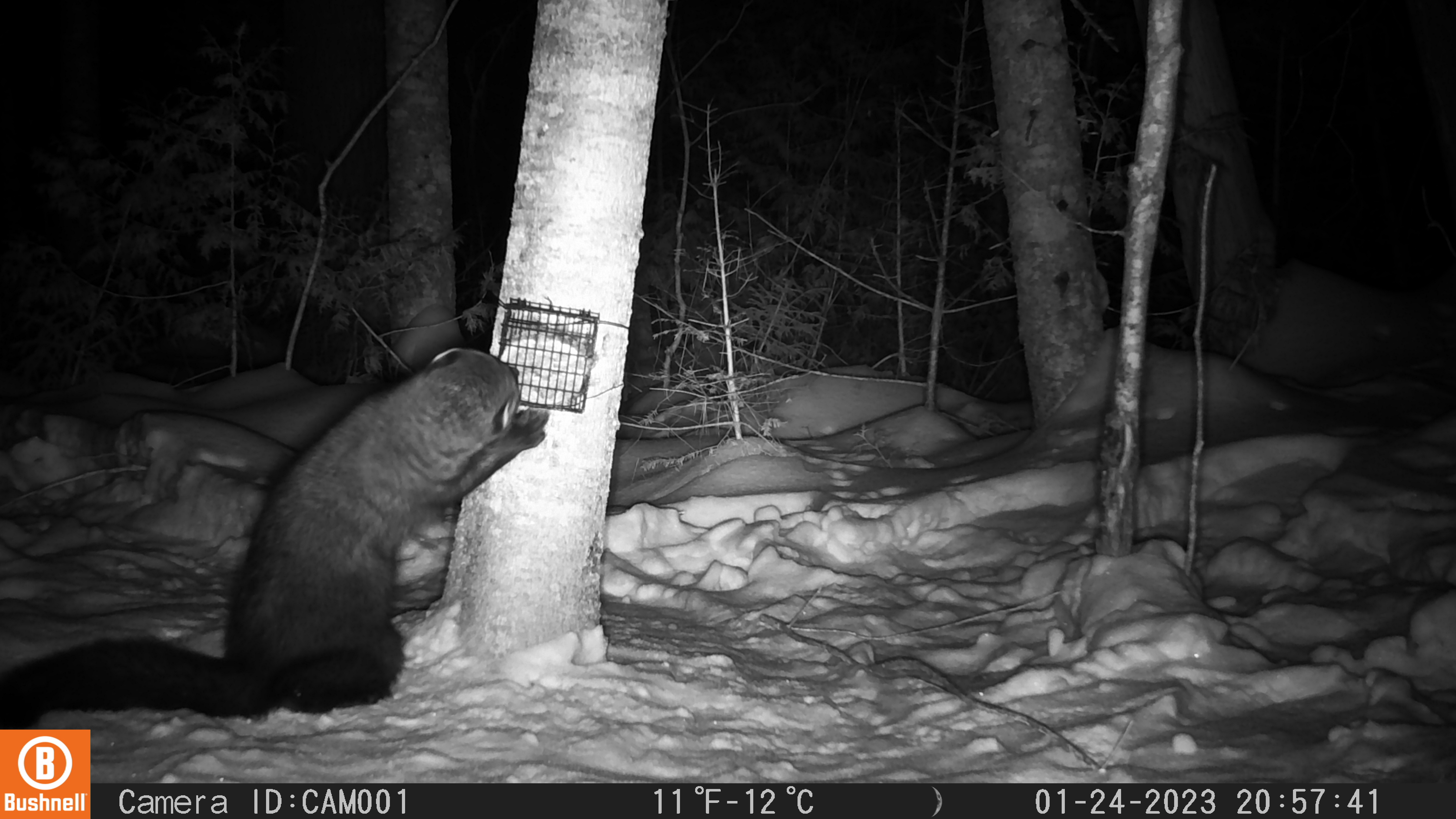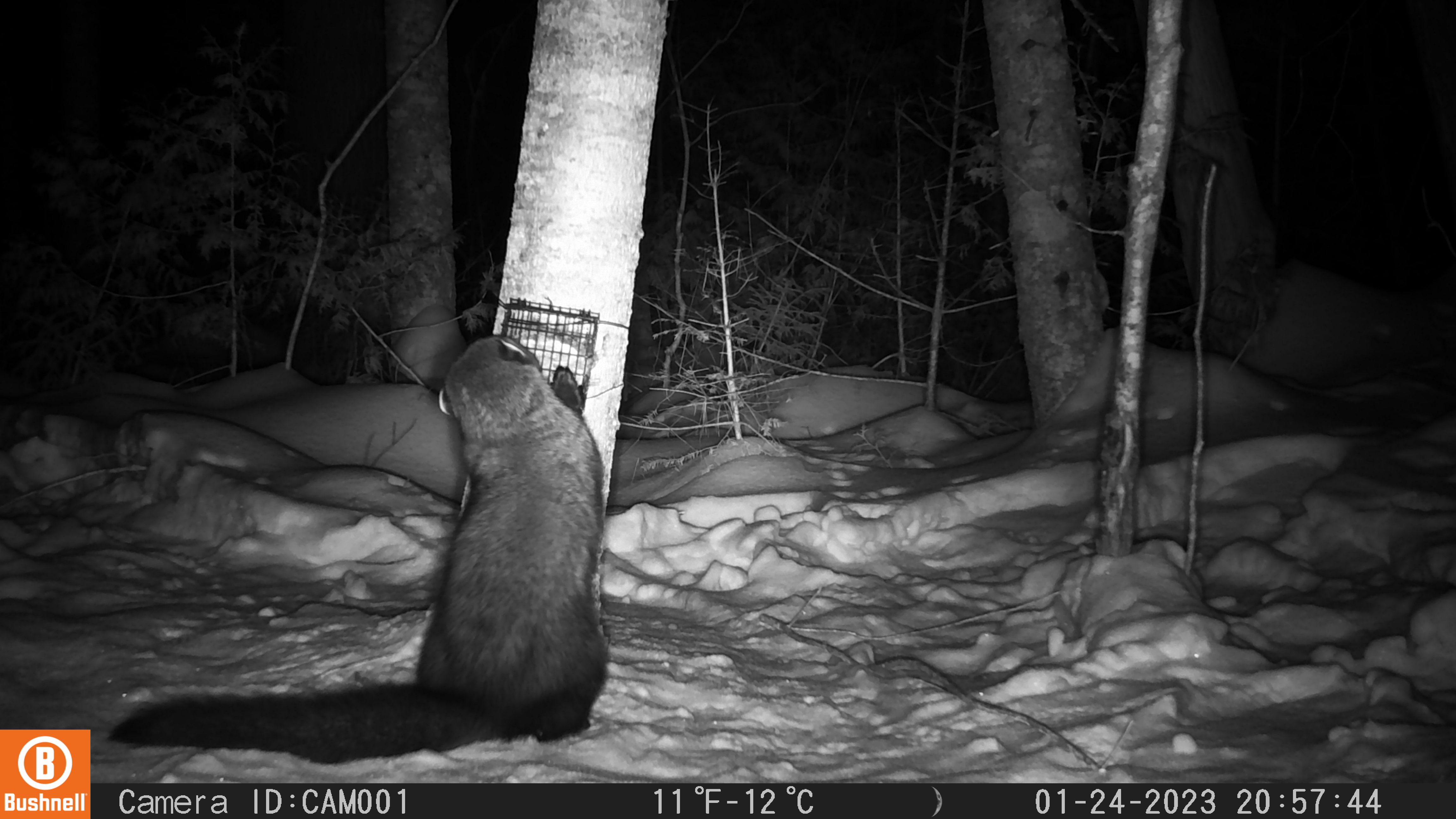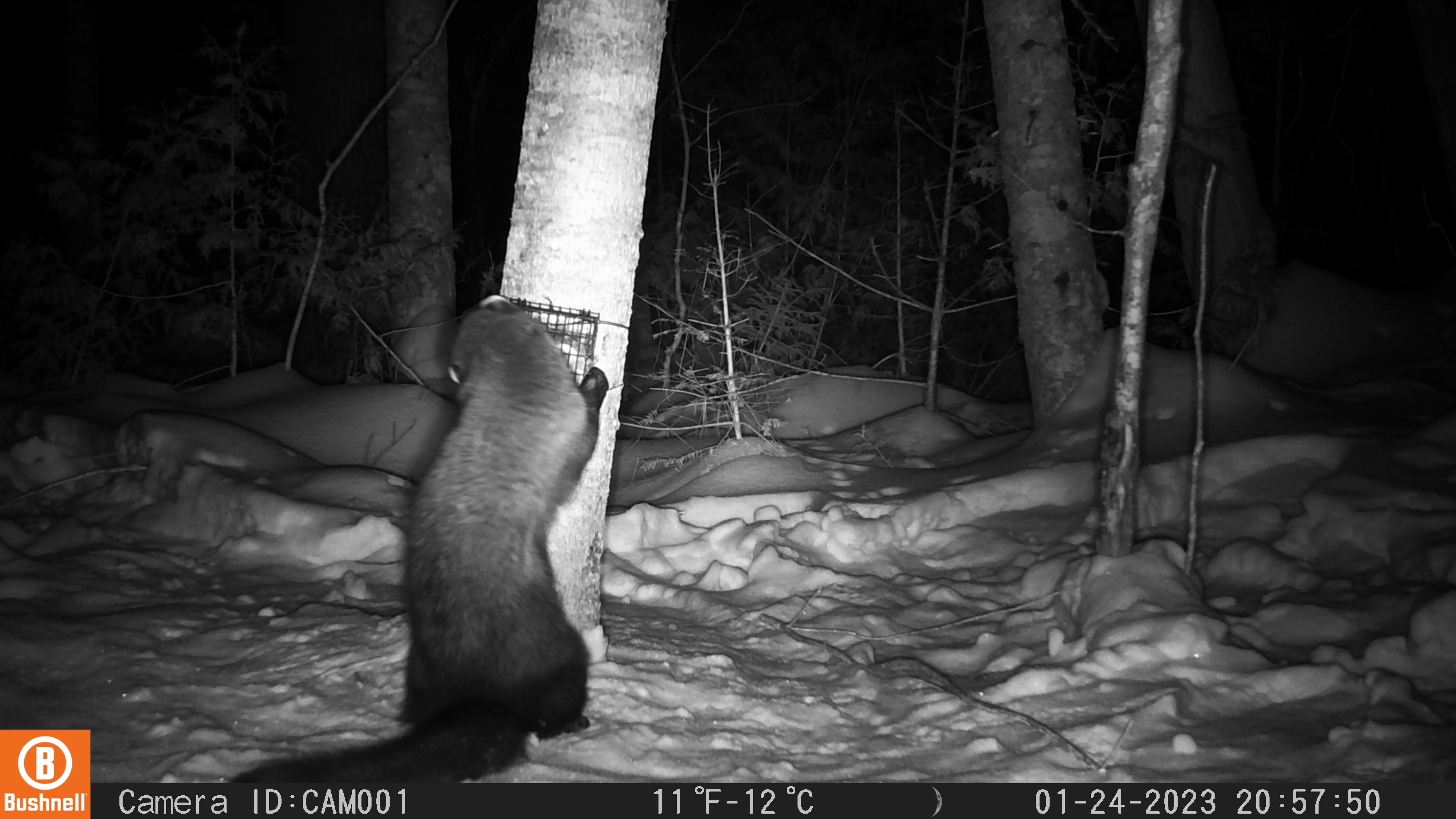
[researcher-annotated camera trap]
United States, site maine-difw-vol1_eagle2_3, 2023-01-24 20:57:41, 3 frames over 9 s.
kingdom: Animalia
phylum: Chordata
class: Mammalia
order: Carnivora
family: Mustelidae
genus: Pekania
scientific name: Pekania pennanti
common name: fisher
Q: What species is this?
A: Fisher (Pekania pennanti).